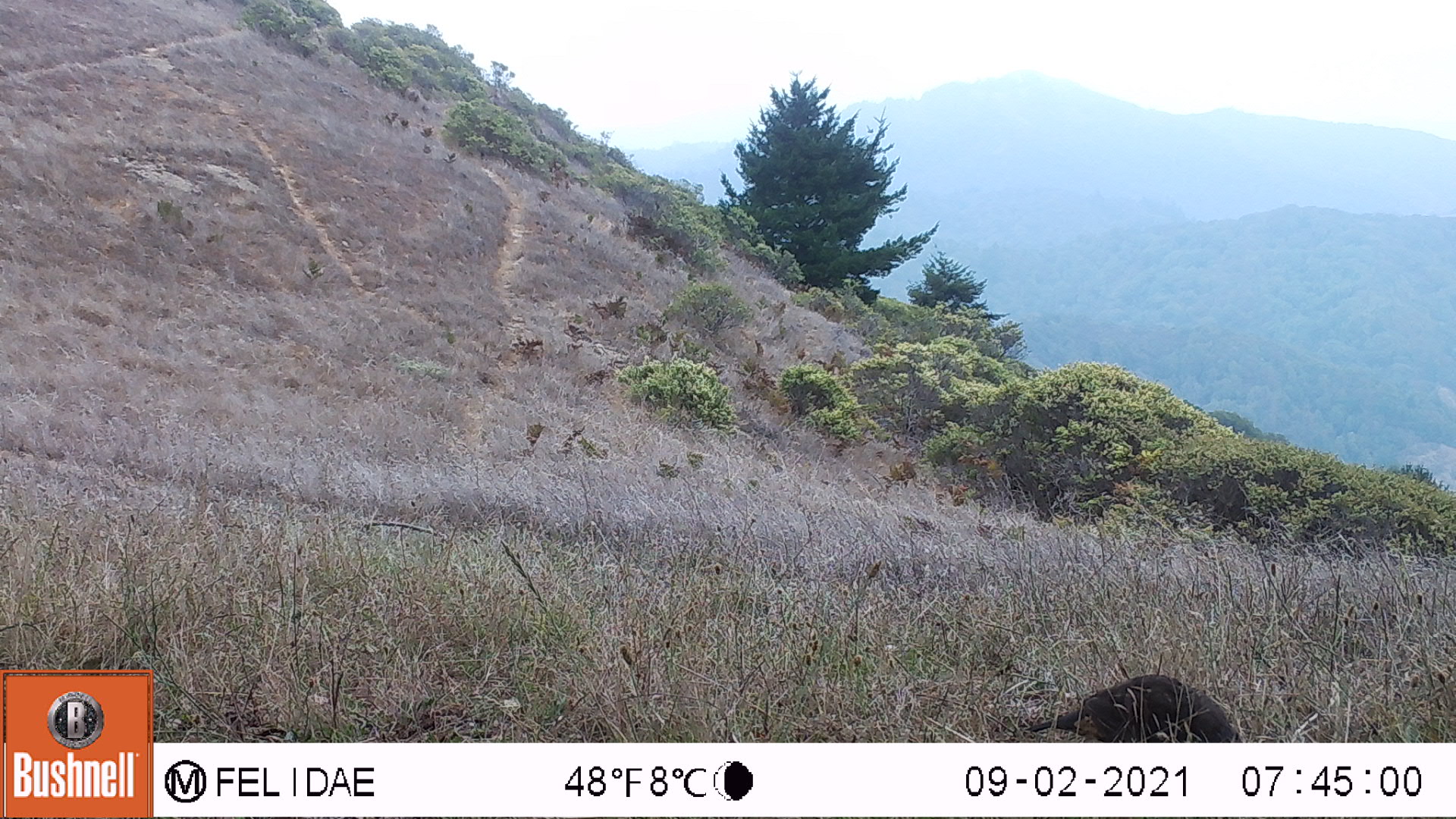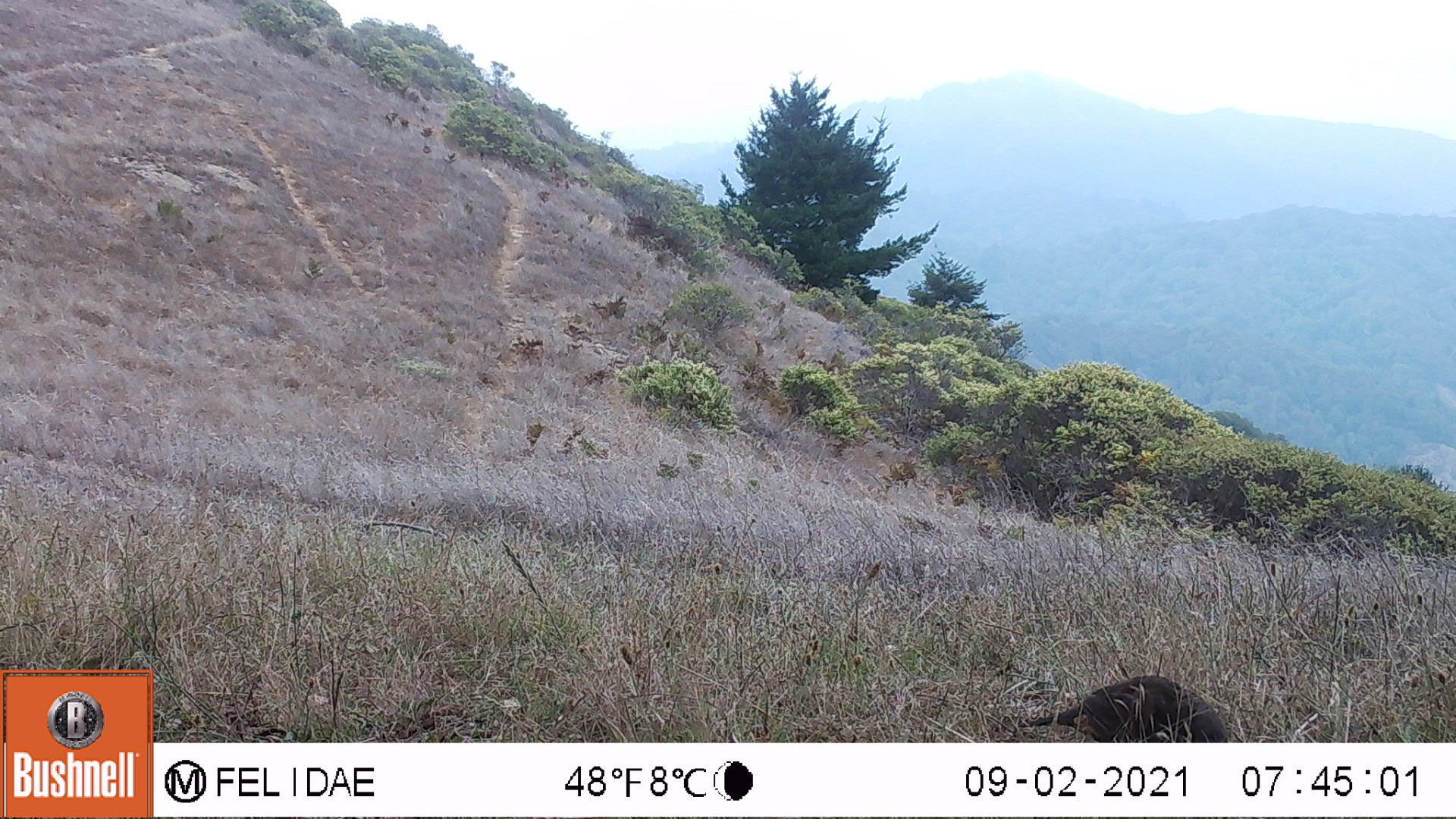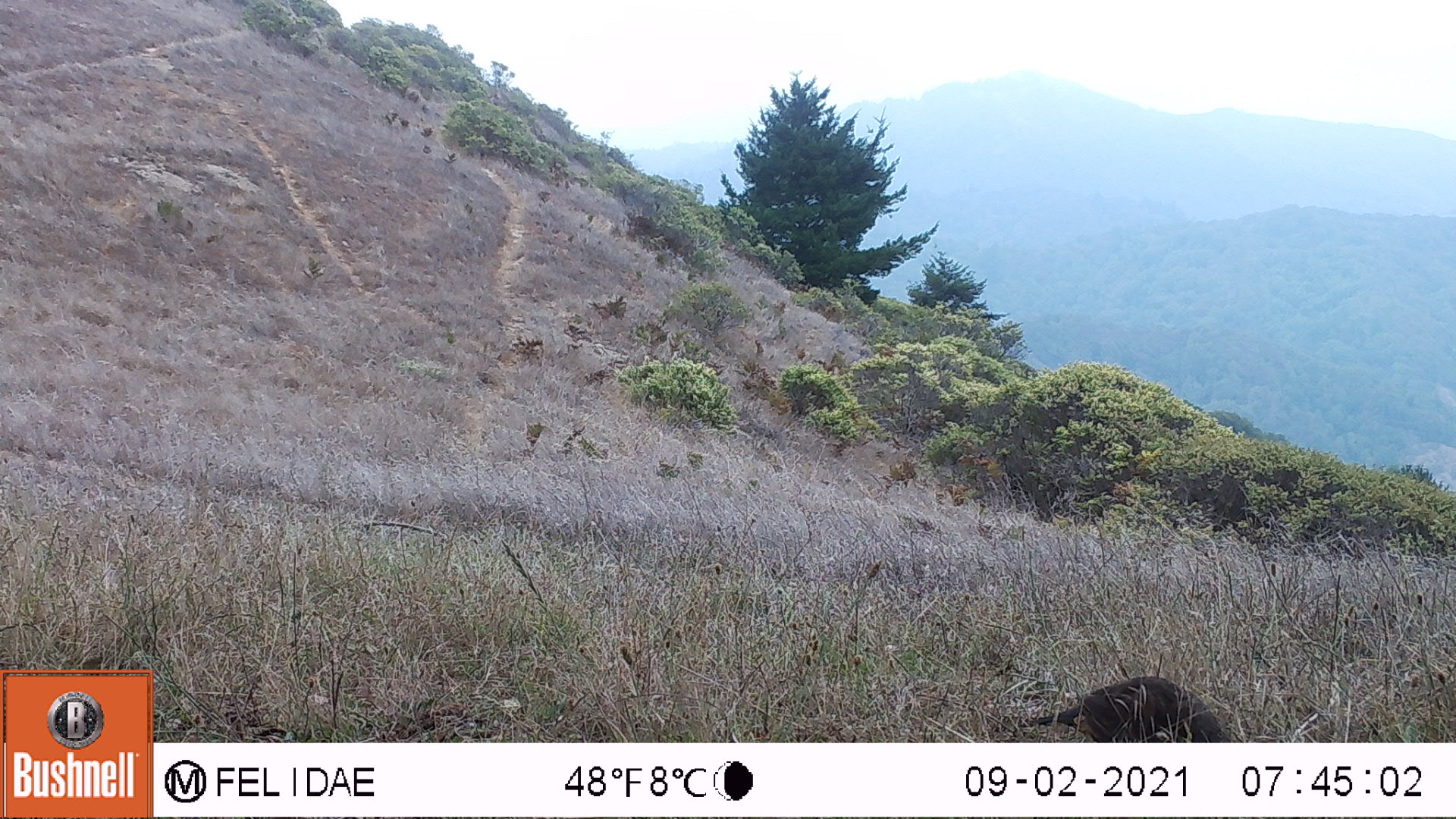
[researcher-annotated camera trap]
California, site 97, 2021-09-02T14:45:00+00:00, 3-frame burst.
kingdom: Animalia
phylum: Chordata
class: Aves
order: Galliformes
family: Odontophoridae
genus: Callipepla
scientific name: Callipepla californica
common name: california quail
California quail (Callipepla californica).